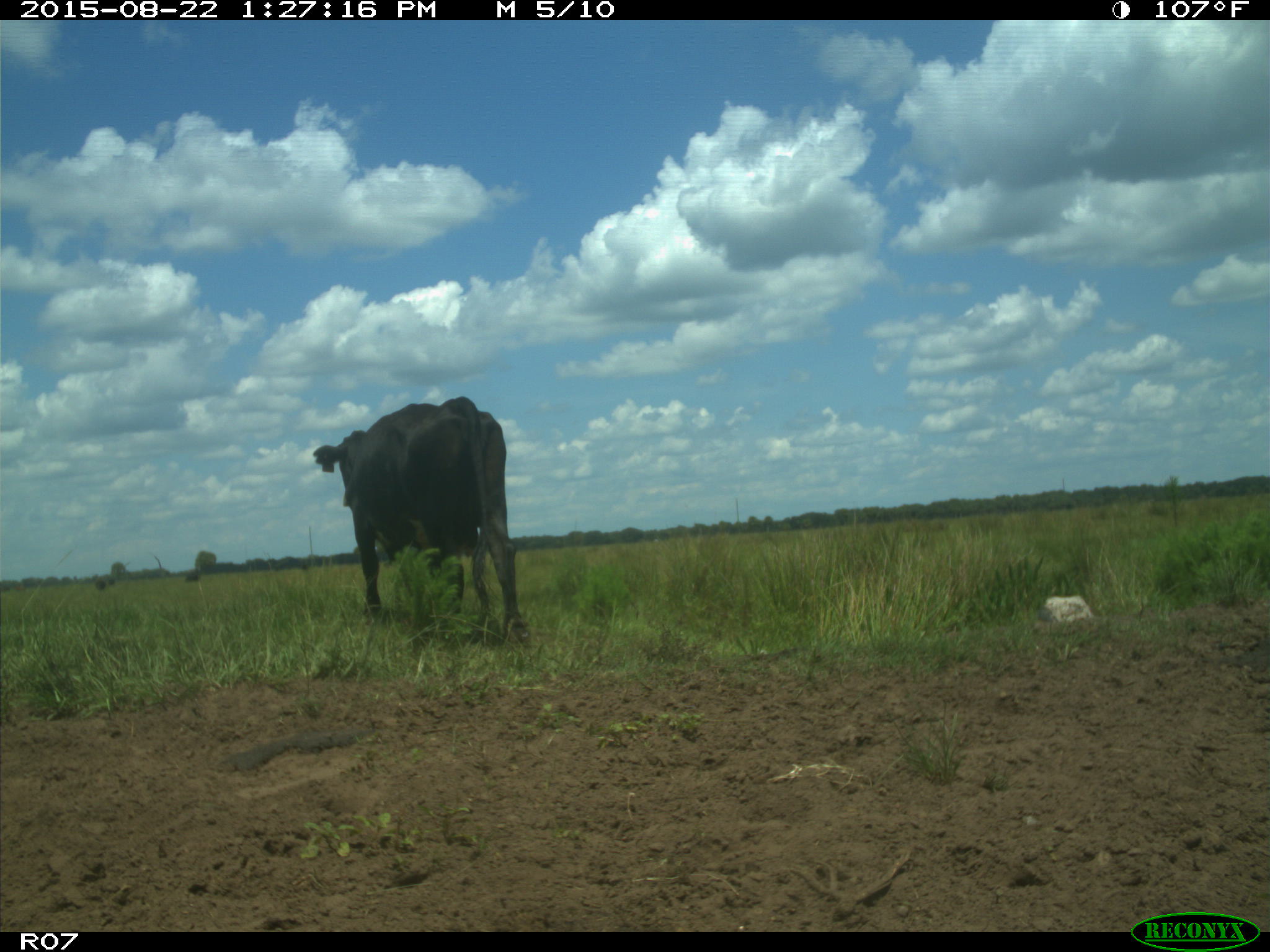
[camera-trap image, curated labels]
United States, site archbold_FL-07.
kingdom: Animalia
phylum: Chordata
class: Mammalia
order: Artiodactyla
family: Bovidae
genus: Bos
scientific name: Bos taurus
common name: domestic cow